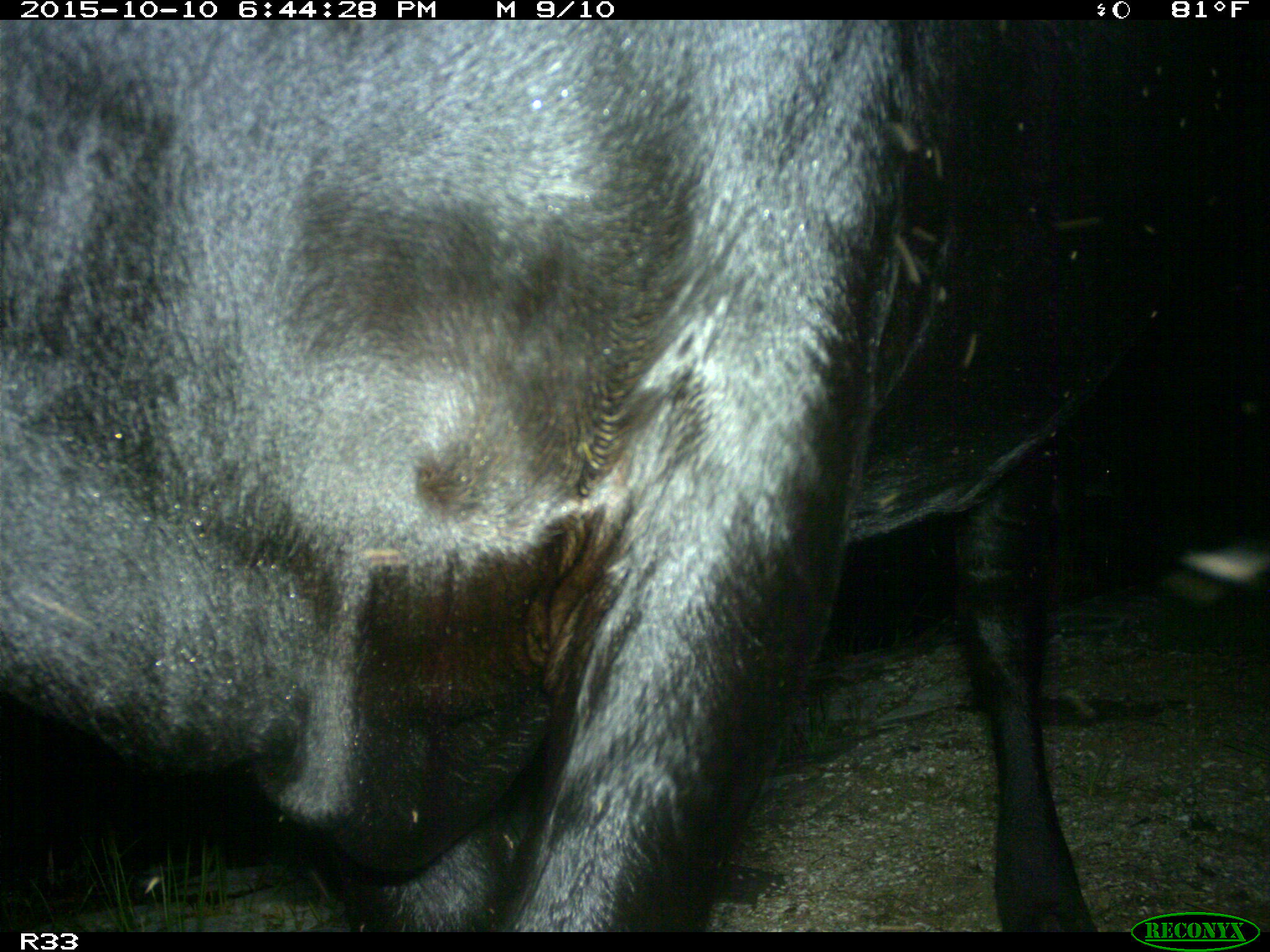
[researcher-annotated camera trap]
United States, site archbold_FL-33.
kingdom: Animalia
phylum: Chordata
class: Mammalia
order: Artiodactyla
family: Bovidae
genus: Bos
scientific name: Bos taurus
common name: domestic cow